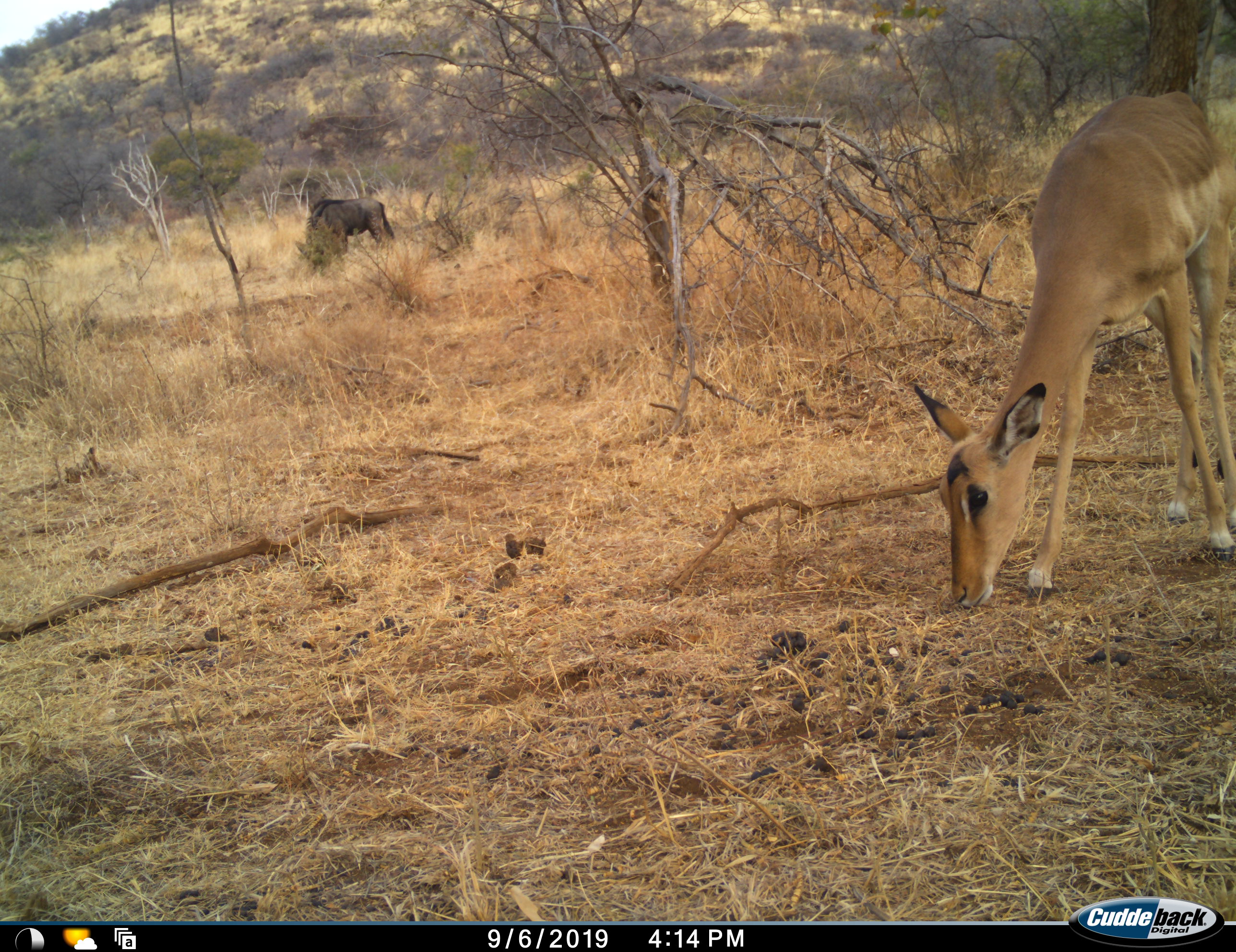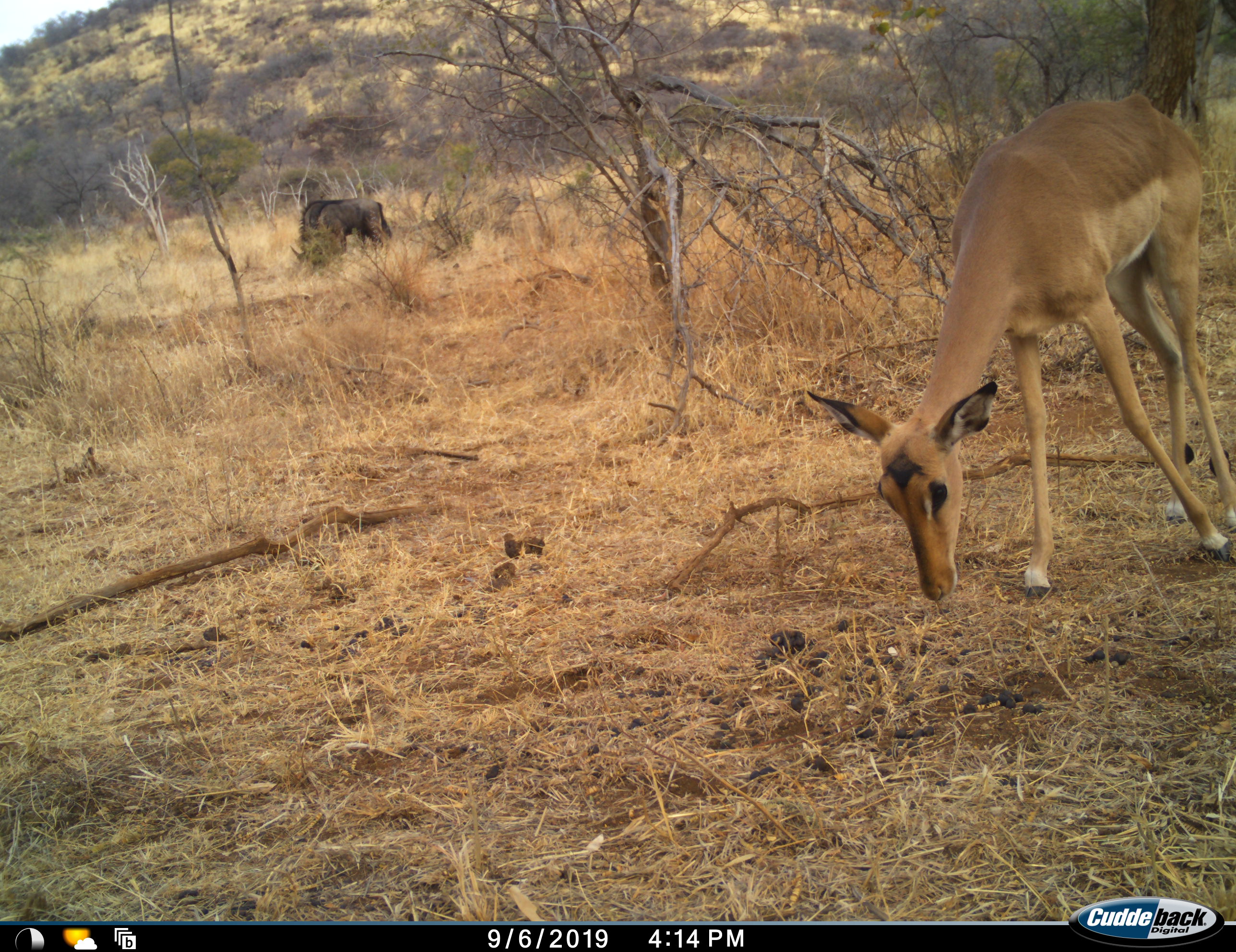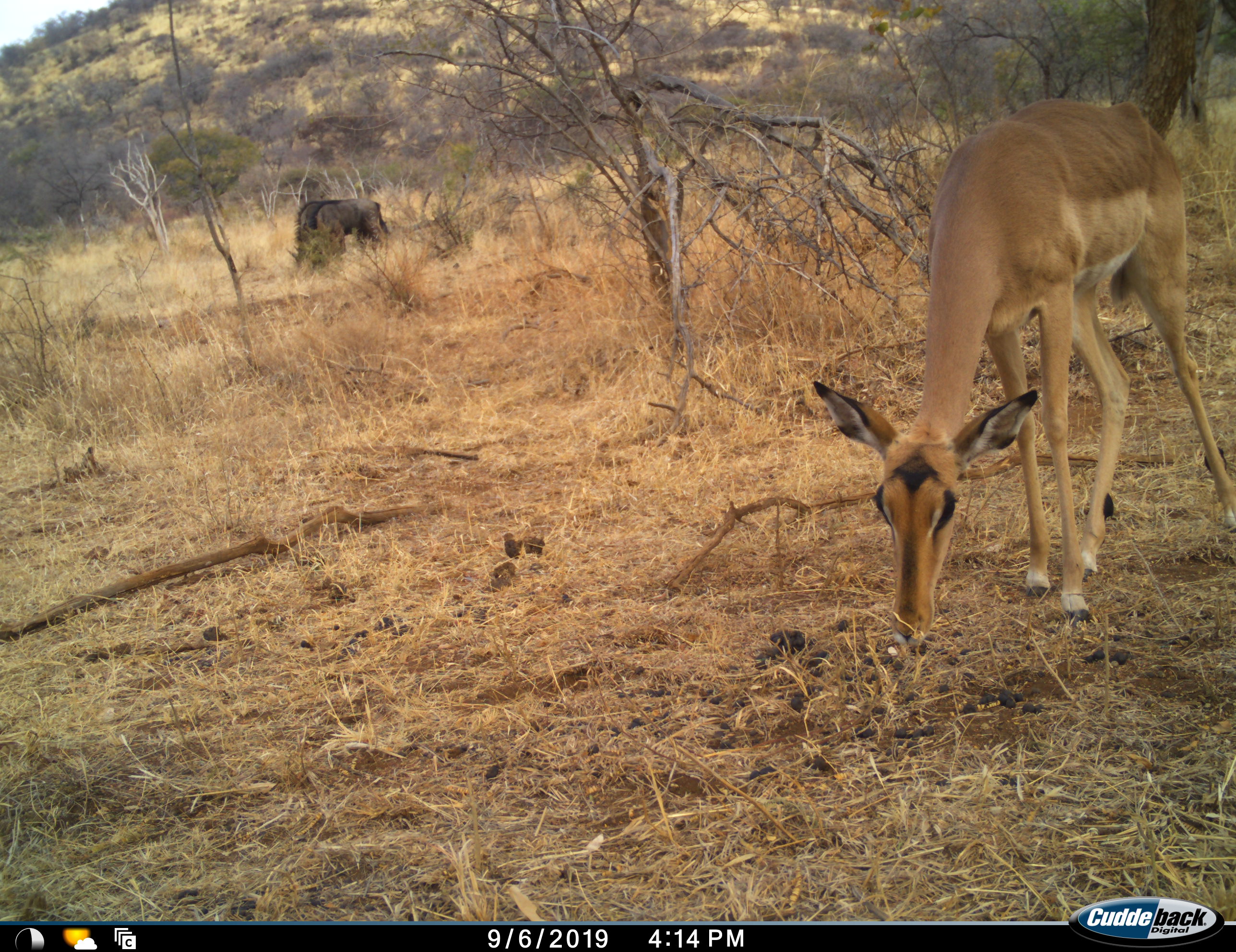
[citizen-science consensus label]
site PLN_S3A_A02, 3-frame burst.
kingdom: Animalia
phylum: Chordata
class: Mammalia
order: Artiodactyla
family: Bovidae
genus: Aepyceros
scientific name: Aepyceros melampus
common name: impala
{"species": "impala (Aepyceros melampus)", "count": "1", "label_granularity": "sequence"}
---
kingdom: Animalia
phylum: Chordata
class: Mammalia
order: Artiodactyla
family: Bovidae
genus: Connochaetes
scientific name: Connochaetes taurinus taurinus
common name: blue wildebeest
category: wildebeestblue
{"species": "wildebeestblue (blue wildebeest) (Connochaetes taurinus taurinus)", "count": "2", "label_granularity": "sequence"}